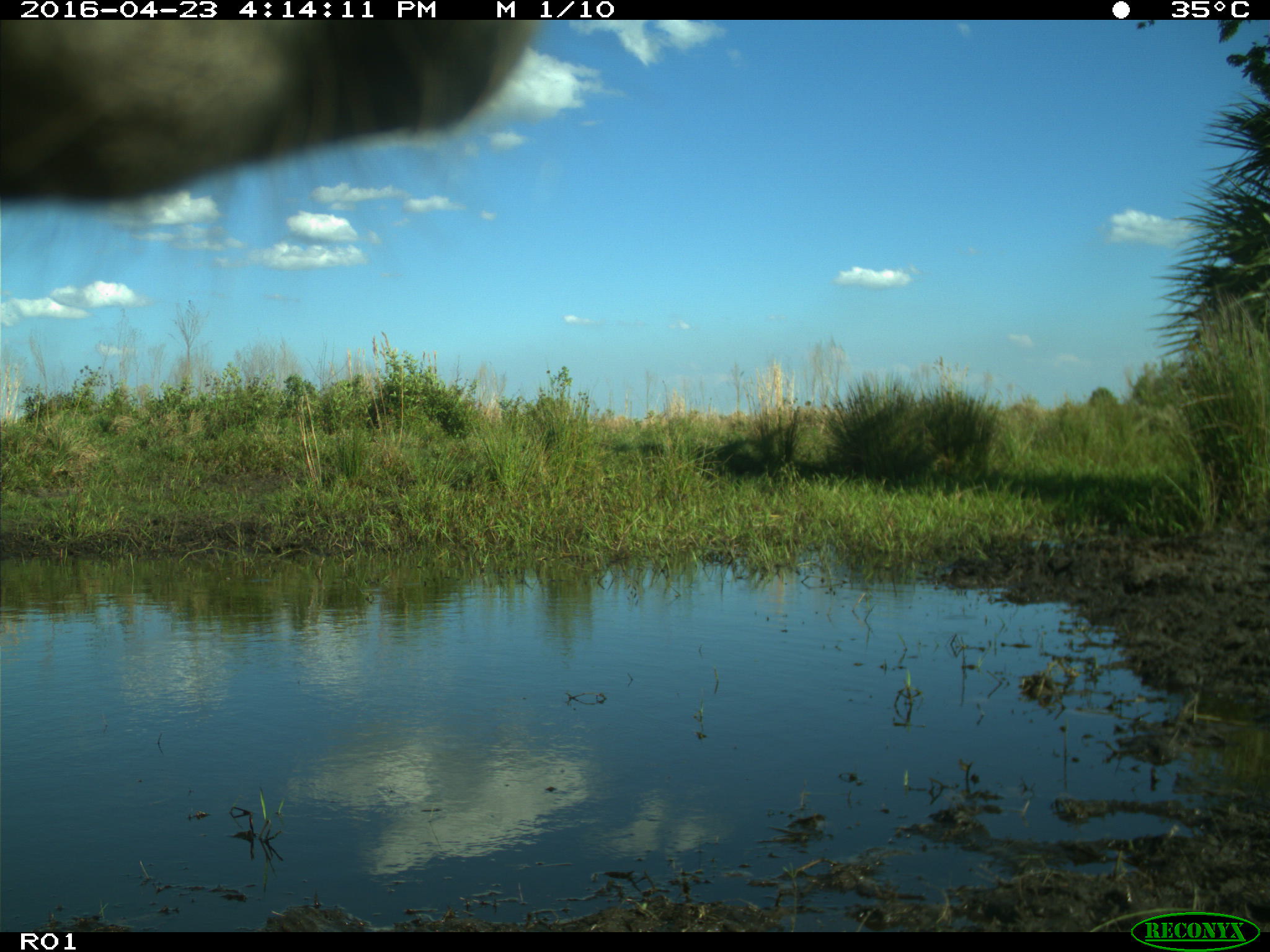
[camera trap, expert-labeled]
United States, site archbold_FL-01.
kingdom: Animalia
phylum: Chordata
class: Mammalia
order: Artiodactyla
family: Bovidae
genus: Bos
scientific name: Bos taurus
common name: domestic cow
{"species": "Bos taurus (domestic cow)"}